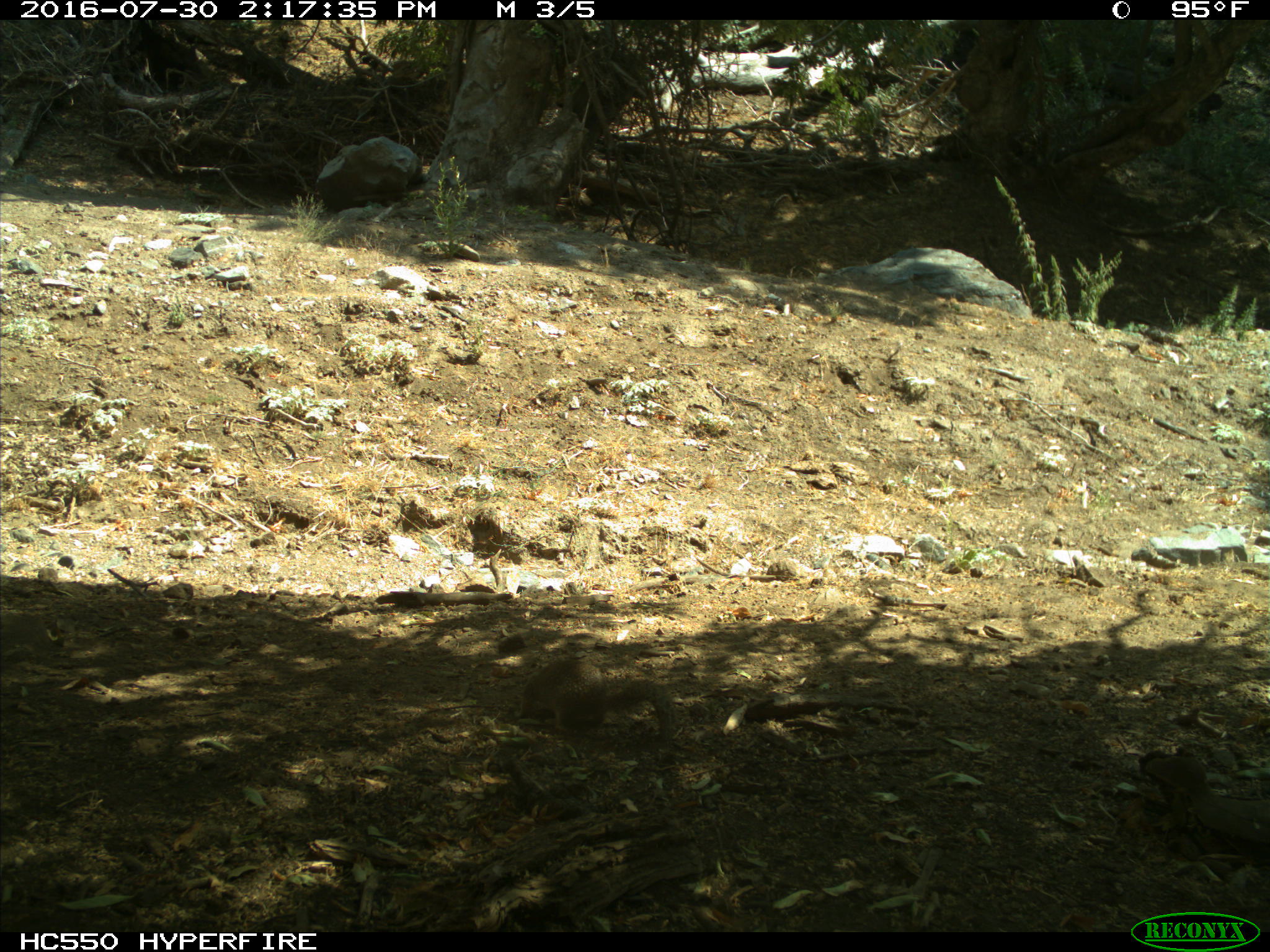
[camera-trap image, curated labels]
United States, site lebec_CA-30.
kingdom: Animalia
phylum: Chordata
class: Mammalia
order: Rodentia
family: Sciuridae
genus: Otospermophilus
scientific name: Otospermophilus beecheyi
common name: california ground squirrel